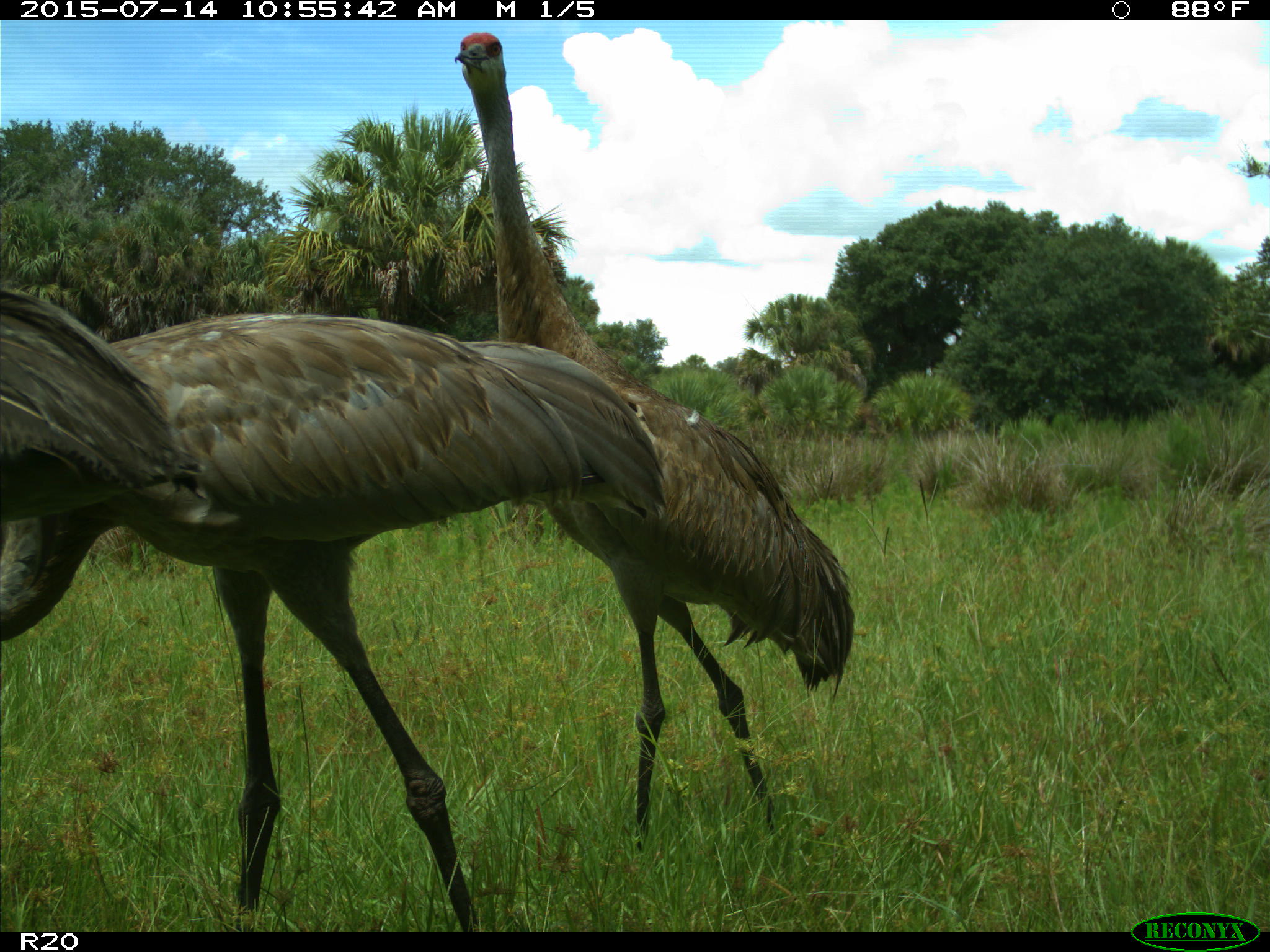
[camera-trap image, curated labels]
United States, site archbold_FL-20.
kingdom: Animalia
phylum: Chordata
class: Aves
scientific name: Aves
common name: birds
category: unidentified bird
Unidentified bird (birds) (Aves).